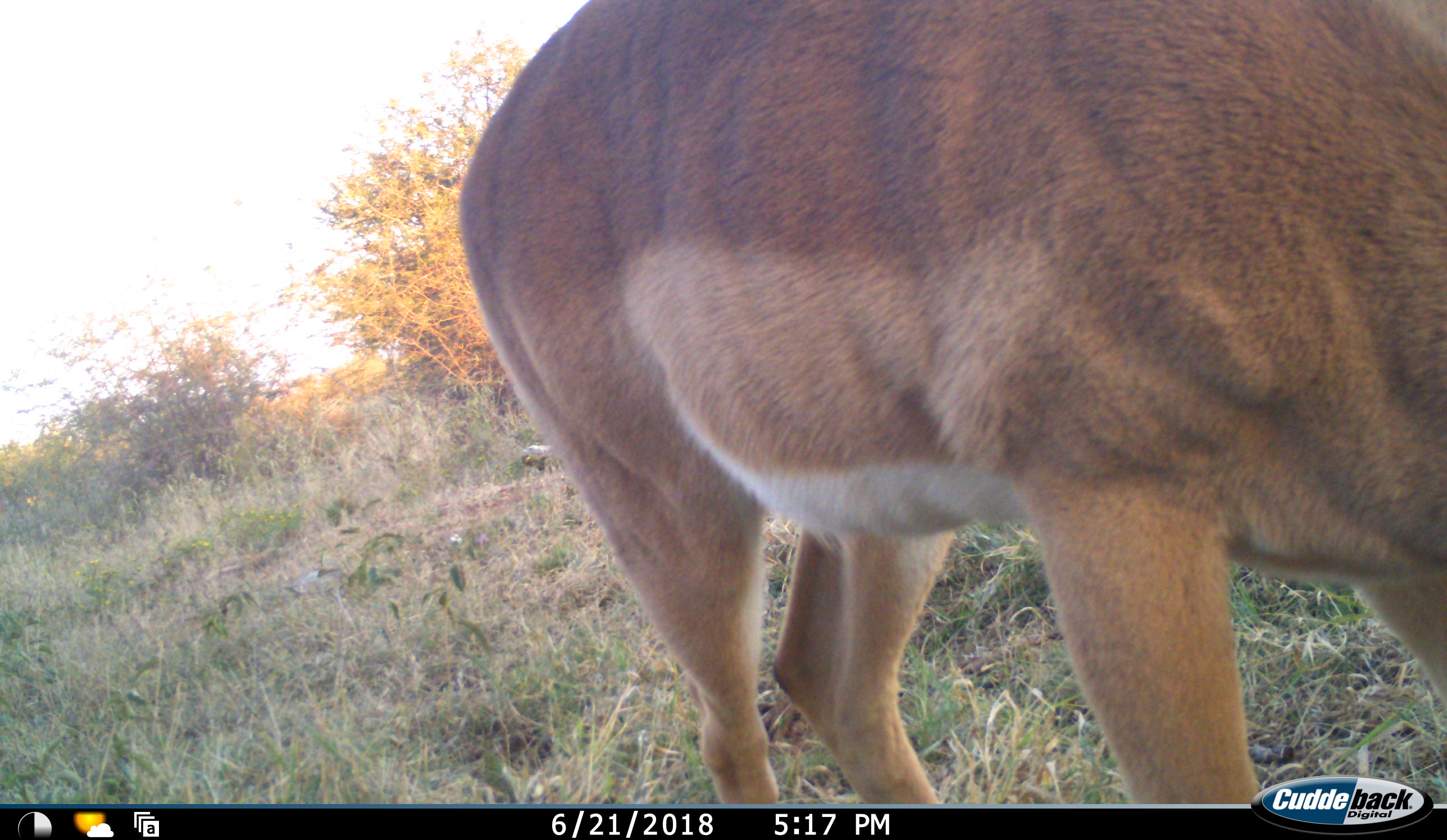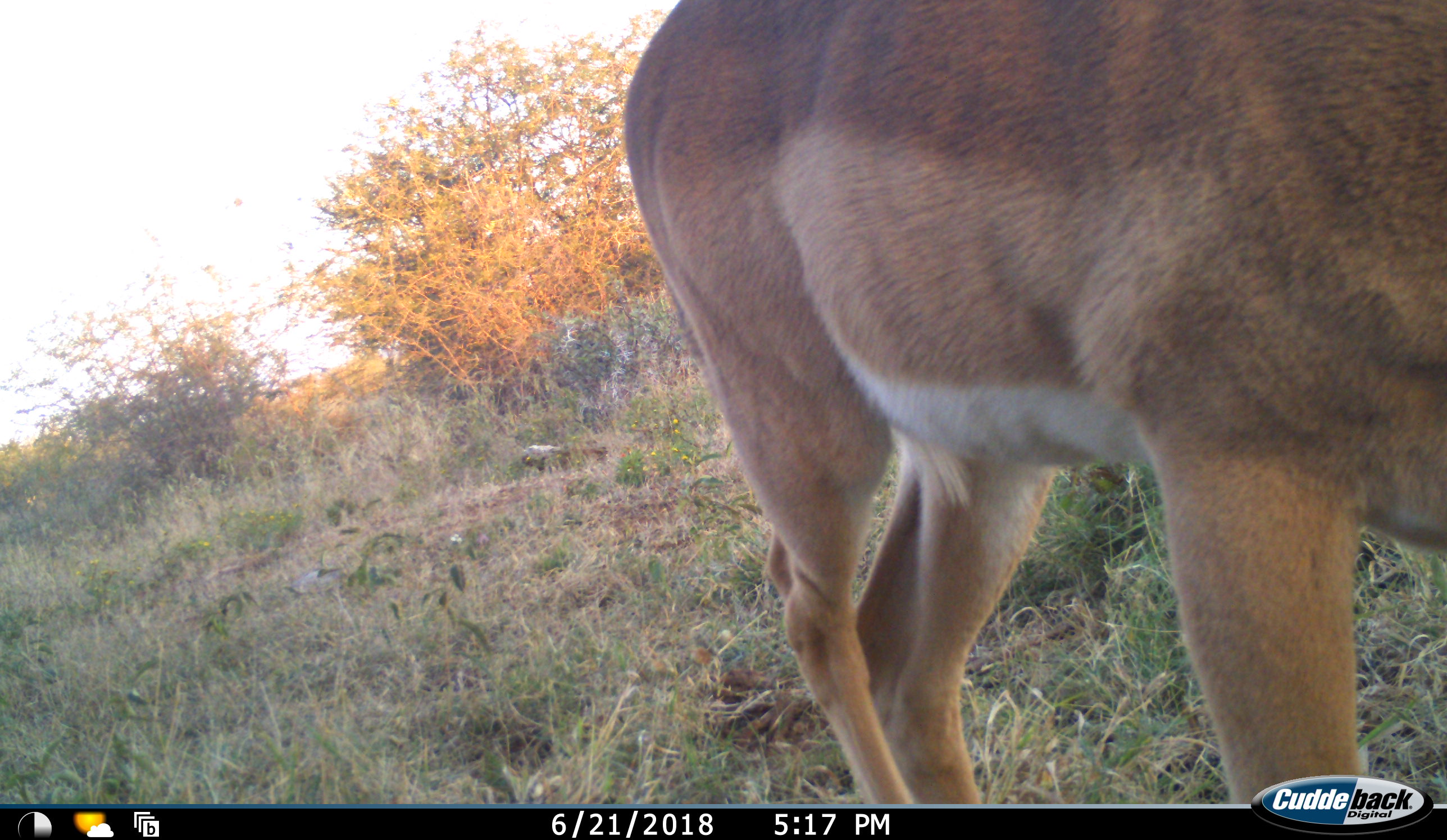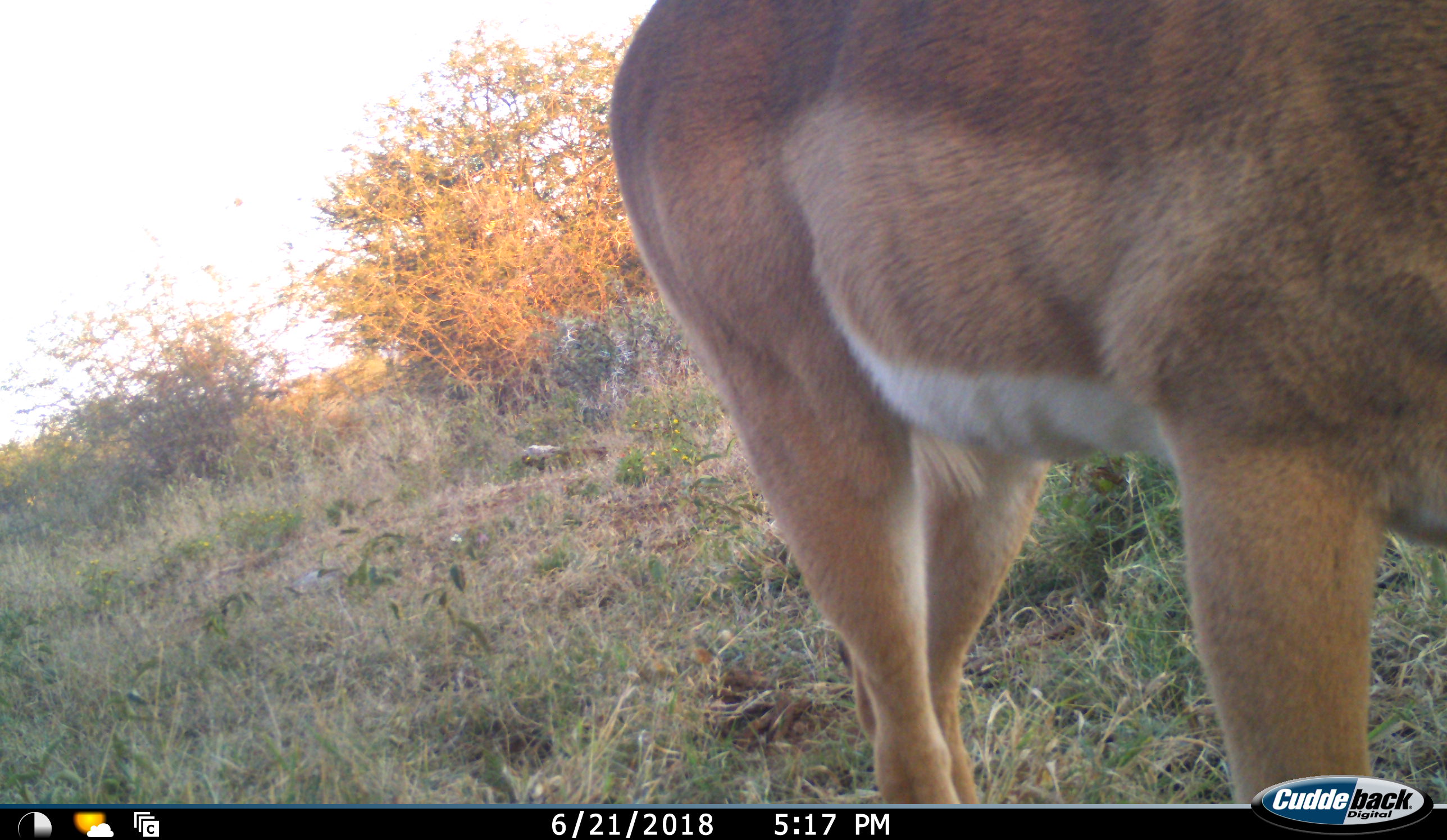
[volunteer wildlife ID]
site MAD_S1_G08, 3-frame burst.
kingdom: Animalia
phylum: Chordata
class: Mammalia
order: Artiodactyla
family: Bovidae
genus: Aepyceros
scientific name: Aepyceros melampus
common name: impala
Impala (Aepyceros melampus), count 1. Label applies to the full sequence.